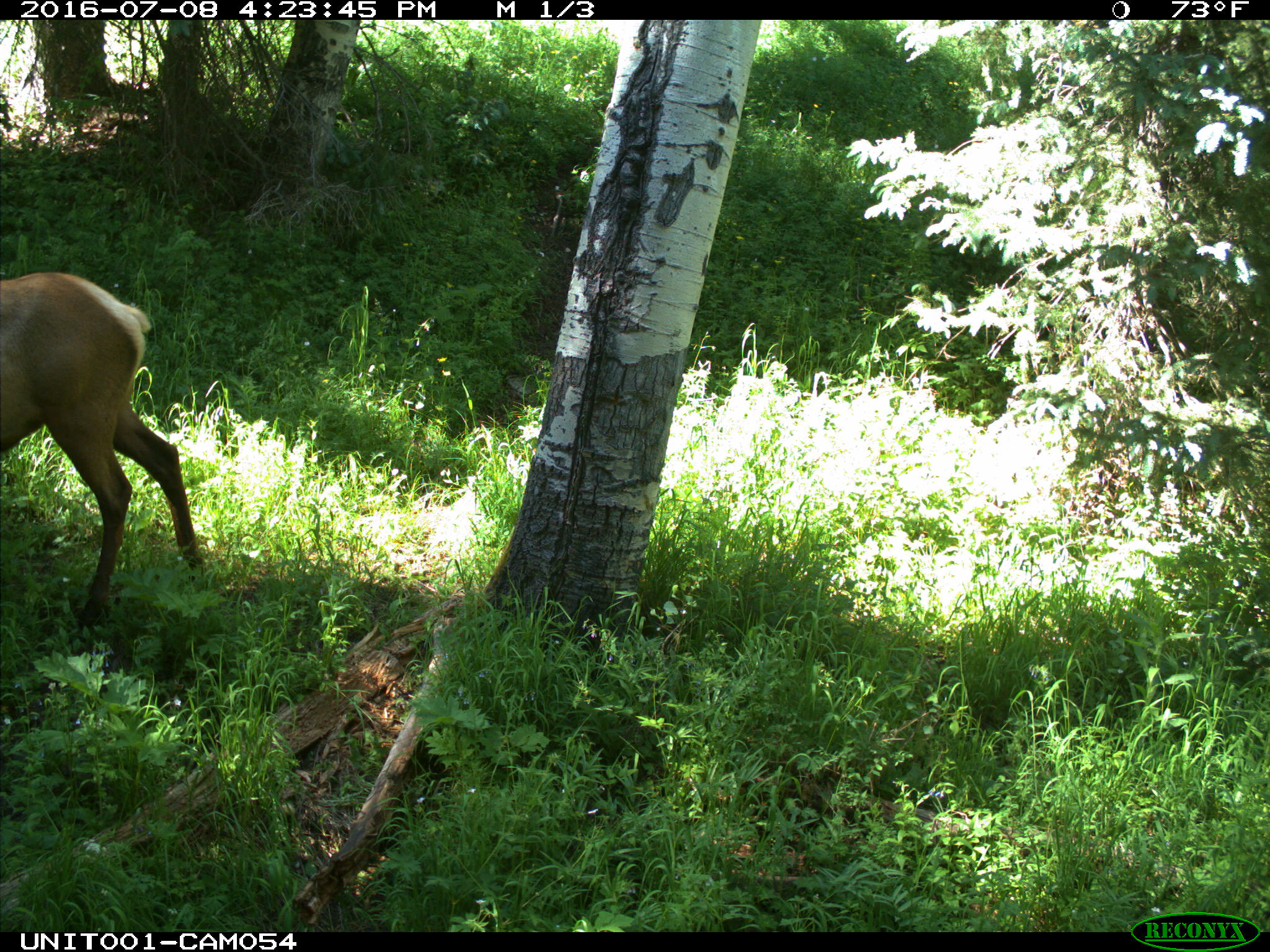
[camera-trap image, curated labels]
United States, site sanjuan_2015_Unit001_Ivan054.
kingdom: Animalia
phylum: Chordata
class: Mammalia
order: Artiodactyla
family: Cervidae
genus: Cervus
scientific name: Cervus elaphus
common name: red deer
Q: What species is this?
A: Cervus elaphus (red deer).